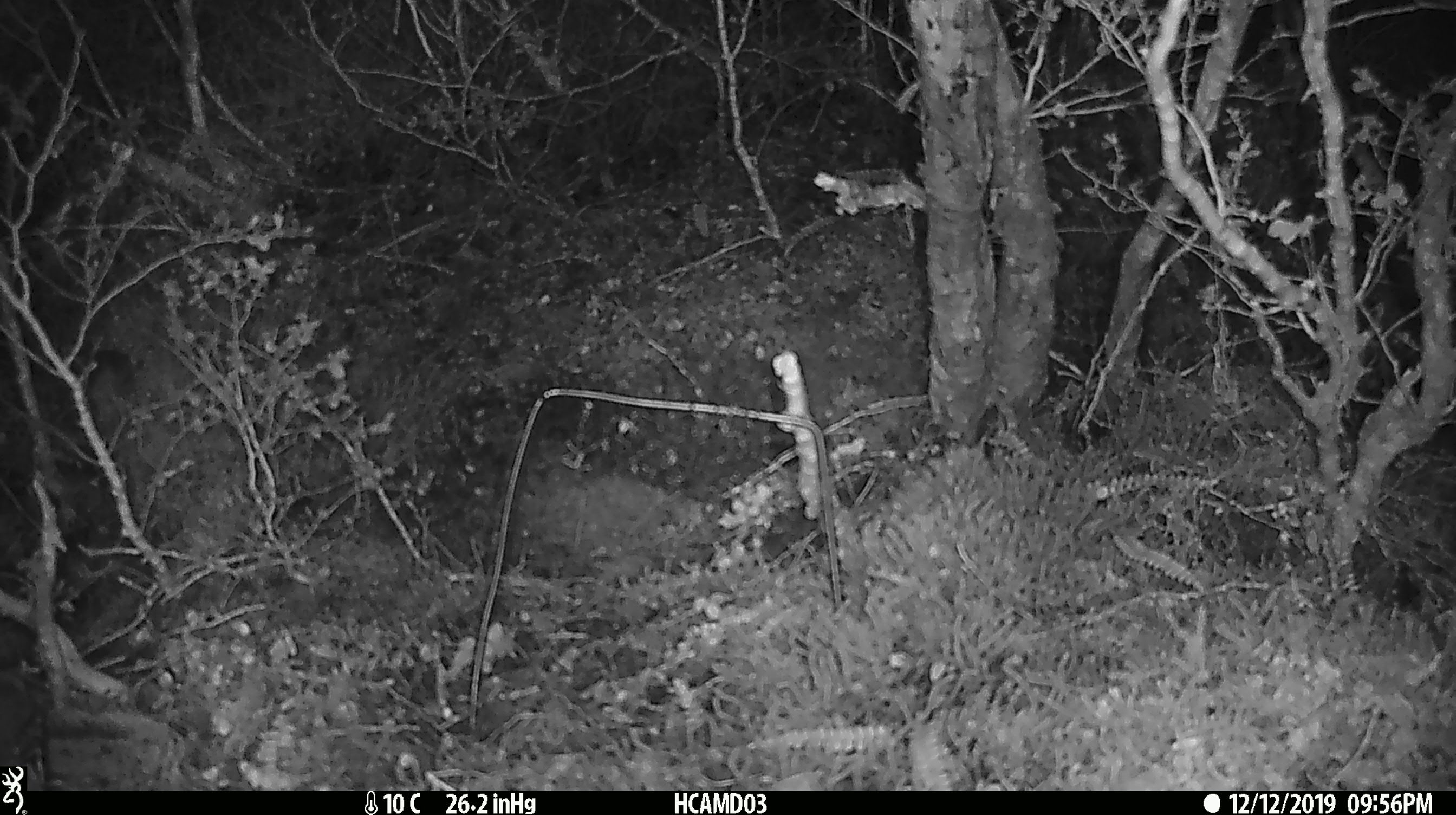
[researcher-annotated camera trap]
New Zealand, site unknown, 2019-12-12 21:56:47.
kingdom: Animalia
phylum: Chordata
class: Mammalia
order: Rodentia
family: Muridae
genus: Mus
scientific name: Mus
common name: mouse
Mouse (Mus).